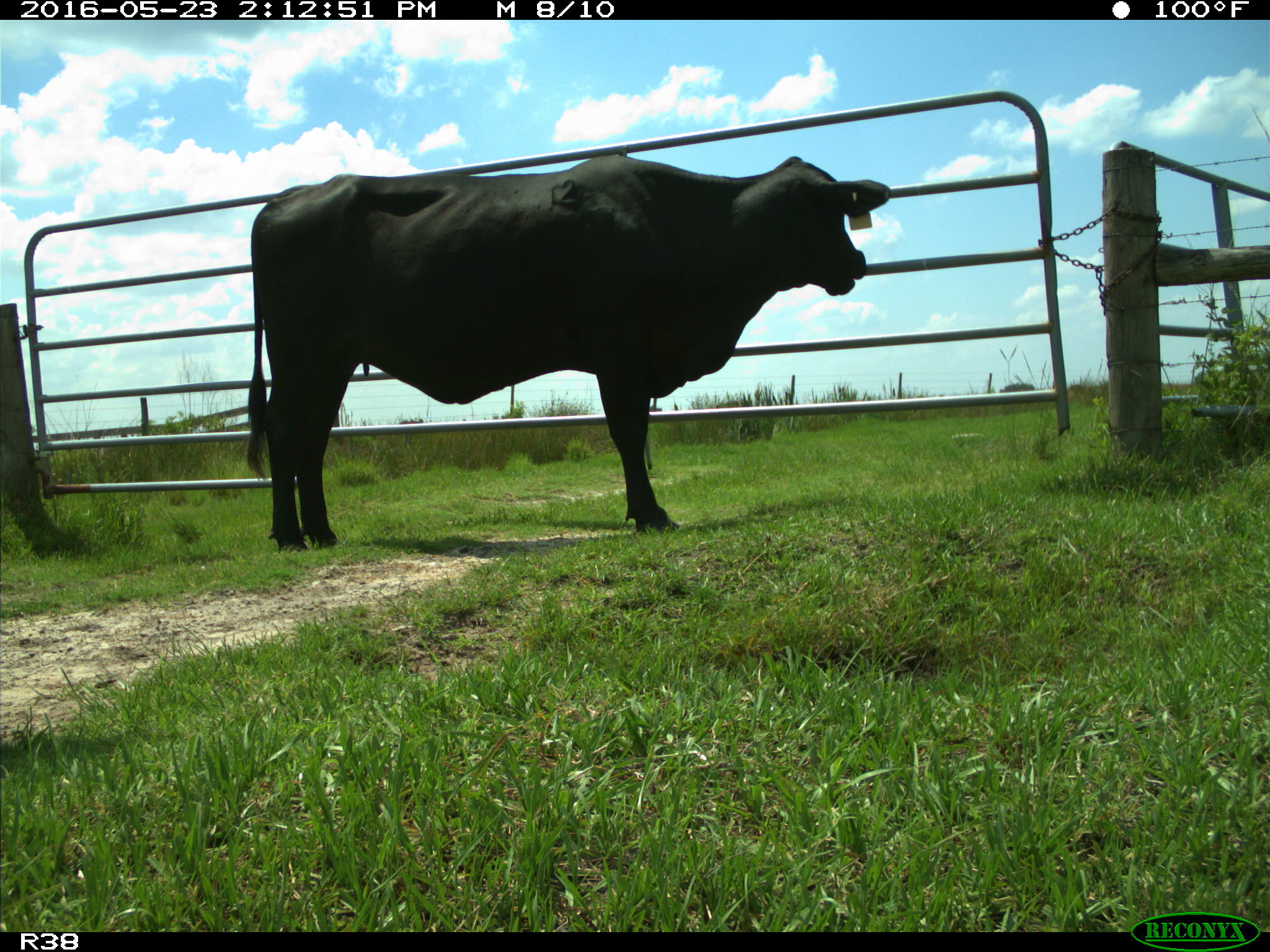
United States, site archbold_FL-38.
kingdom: Animalia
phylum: Chordata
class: Mammalia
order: Artiodactyla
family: Bovidae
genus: Bos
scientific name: Bos taurus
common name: domestic cow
Bos taurus (domestic cow).